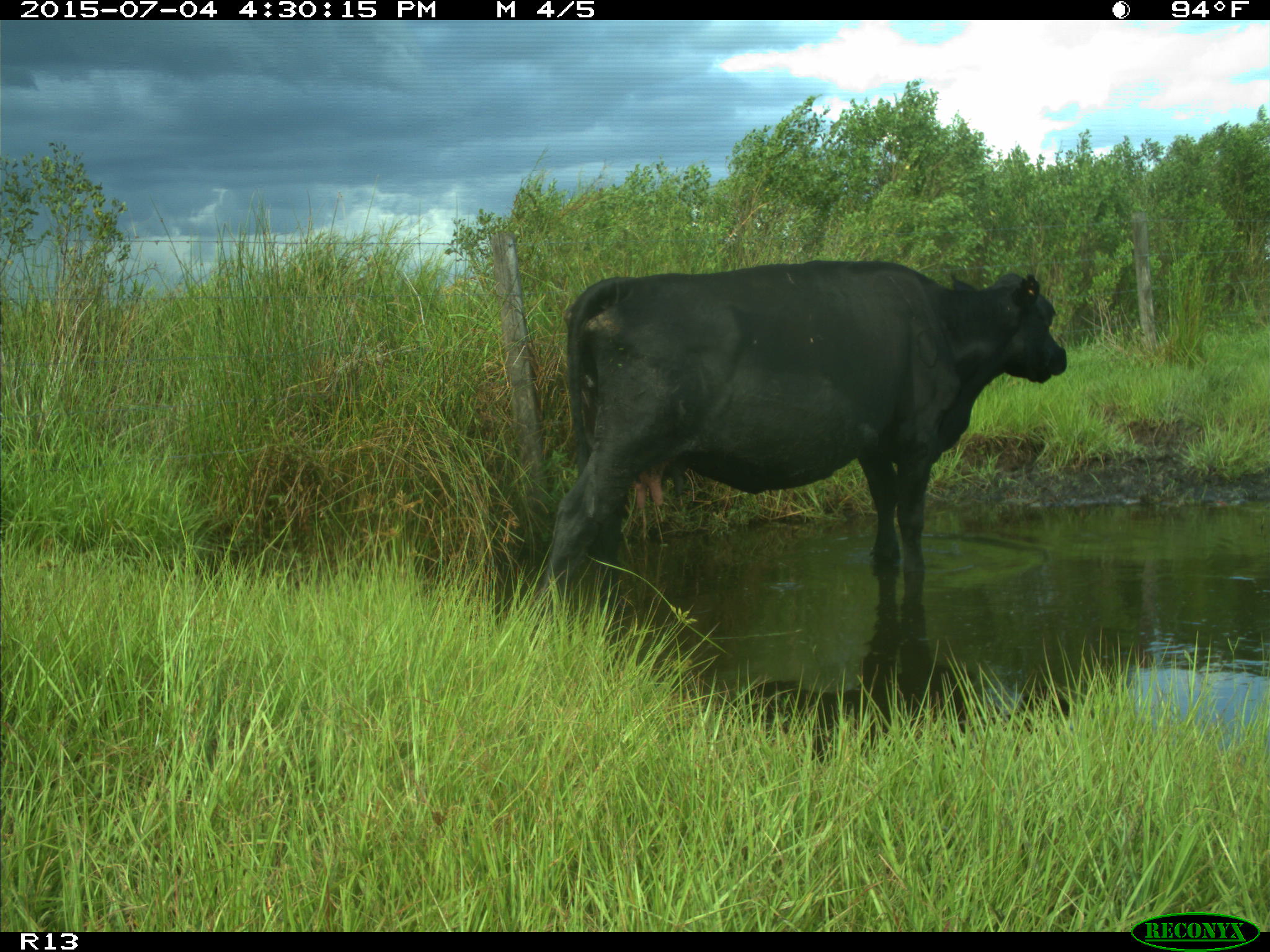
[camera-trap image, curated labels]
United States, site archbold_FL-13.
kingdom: Animalia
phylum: Chordata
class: Mammalia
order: Artiodactyla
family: Bovidae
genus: Bos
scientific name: Bos taurus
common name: domestic cow